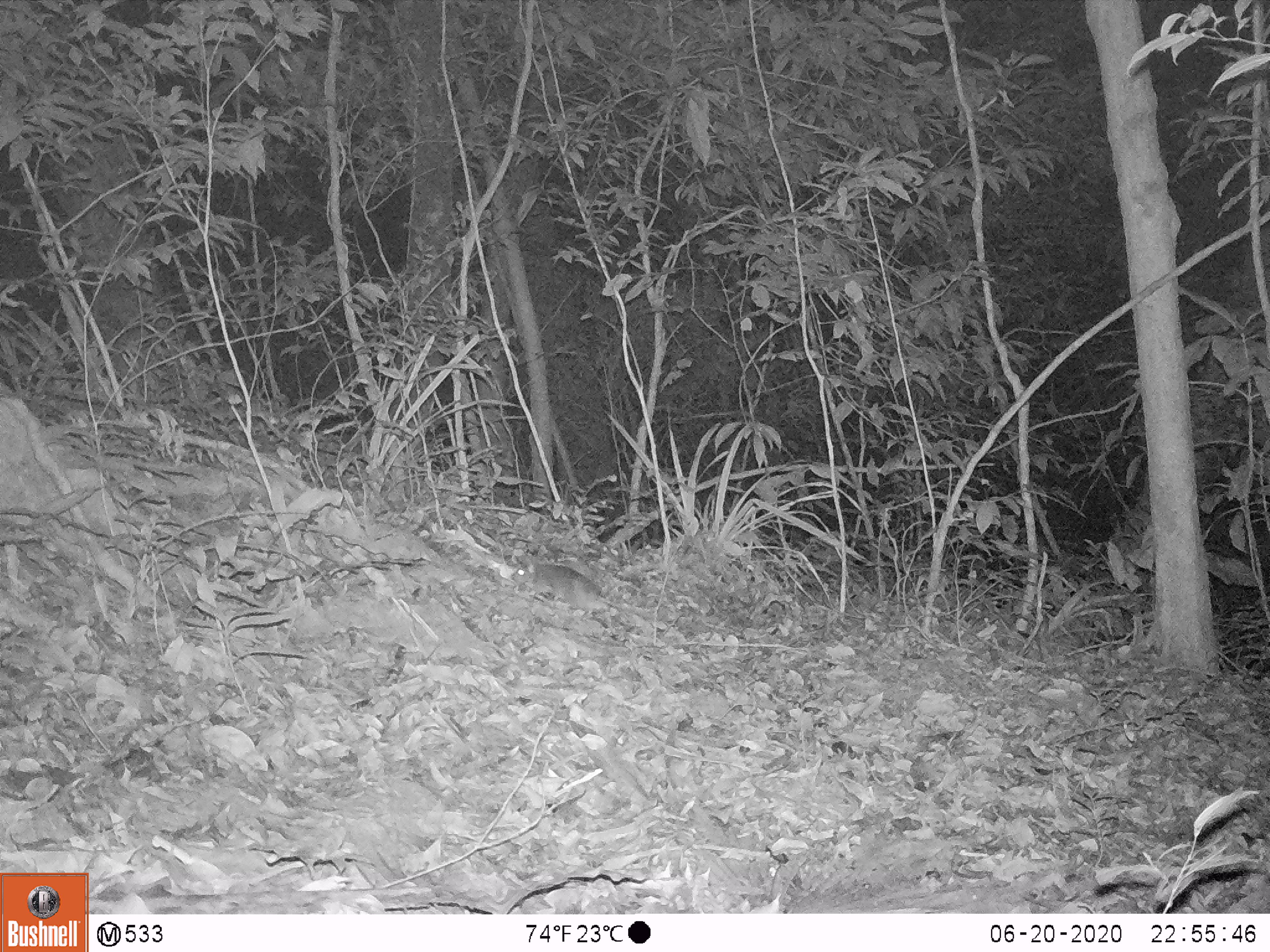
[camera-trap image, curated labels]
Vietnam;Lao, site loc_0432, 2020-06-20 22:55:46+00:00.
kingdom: Animalia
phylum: Chordata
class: Mammalia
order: Rodentia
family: Muridae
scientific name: Muridae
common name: old-world mice and rats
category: unidentified murid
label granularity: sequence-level